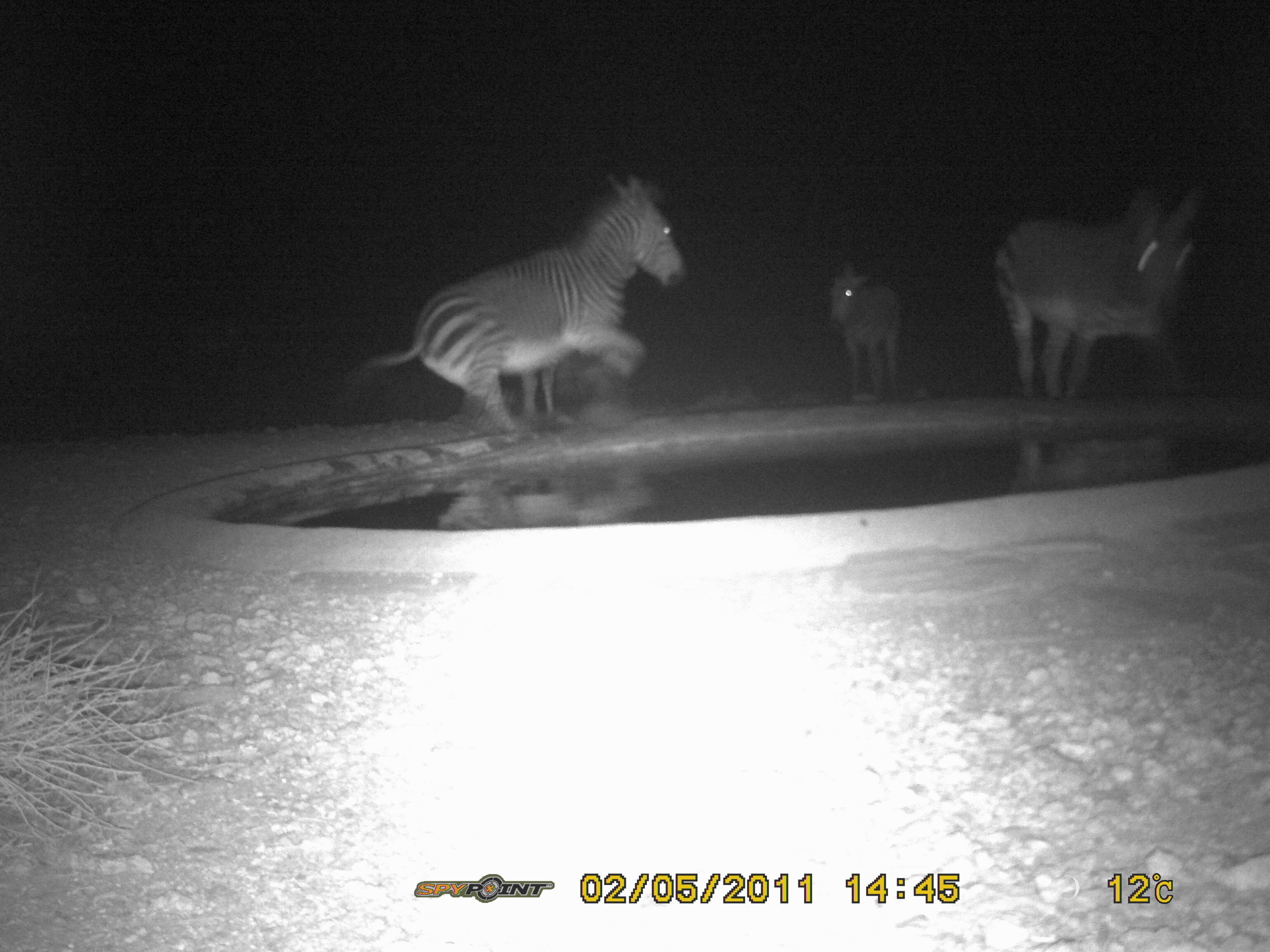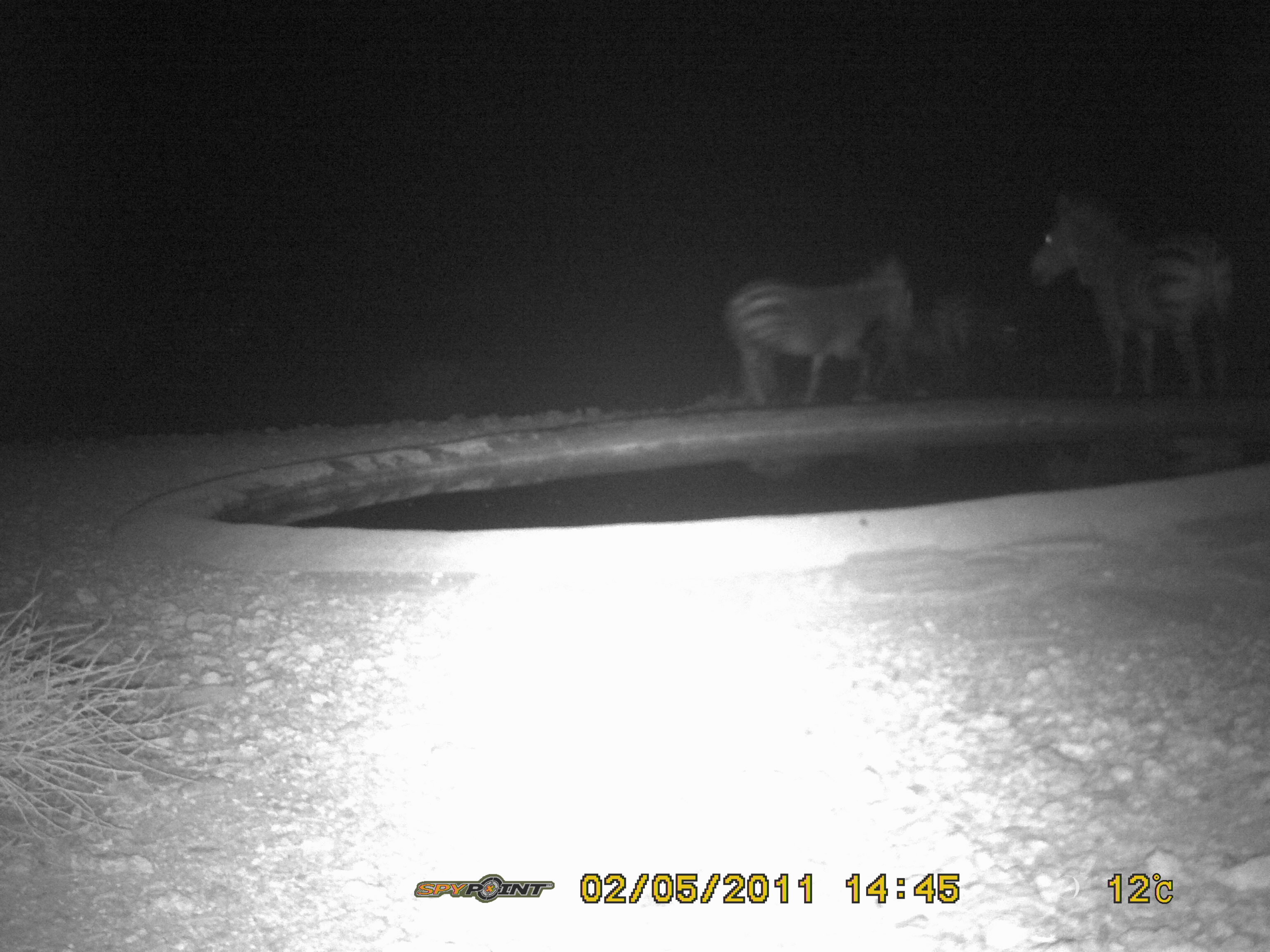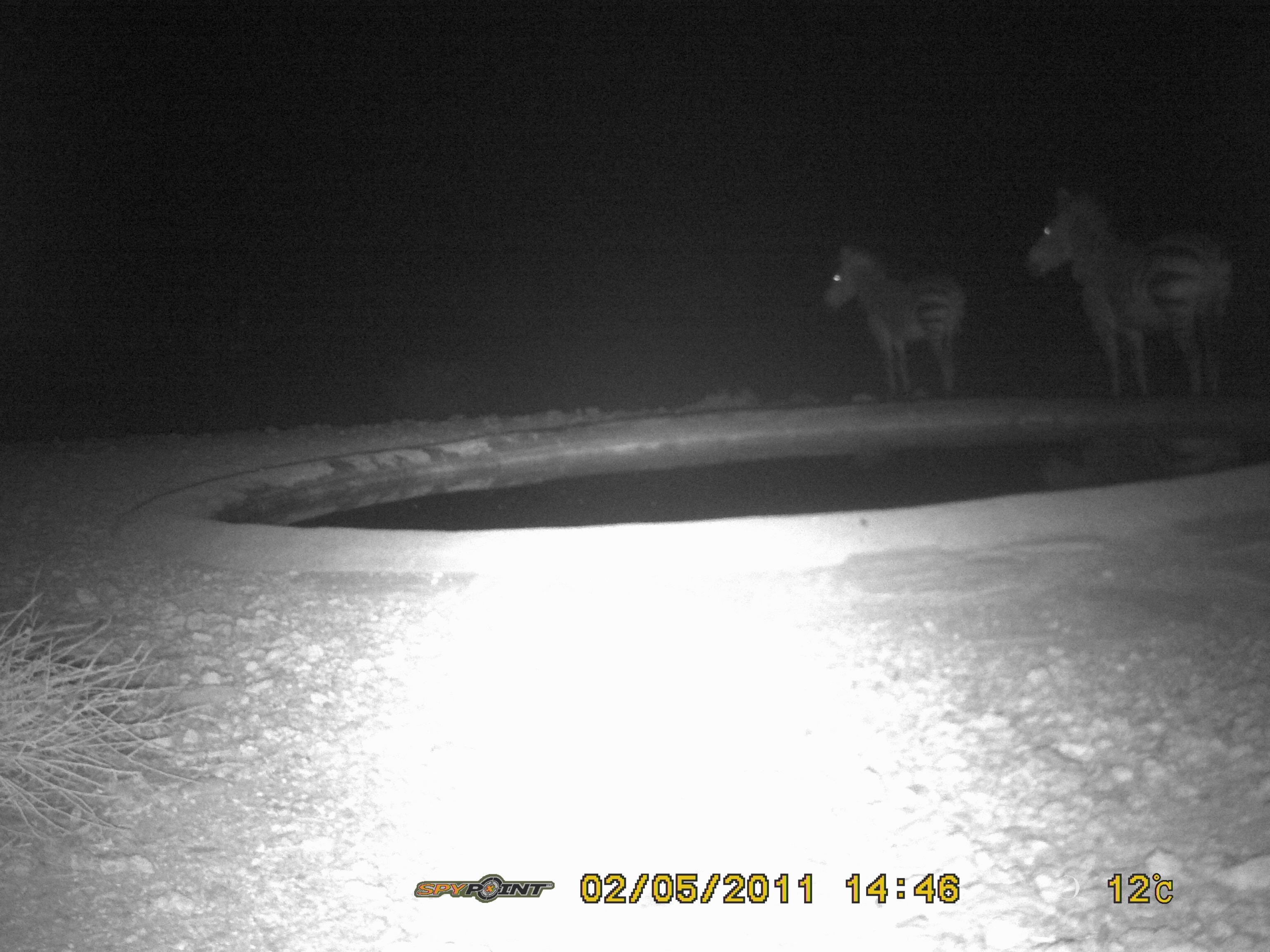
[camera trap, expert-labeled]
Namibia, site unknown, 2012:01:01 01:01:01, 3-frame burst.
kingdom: Animalia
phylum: Chordata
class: Mammalia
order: Perissodactyla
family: Equidae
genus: Equus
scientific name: Equus zebra hartmannae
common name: hartmann's mountain zebra